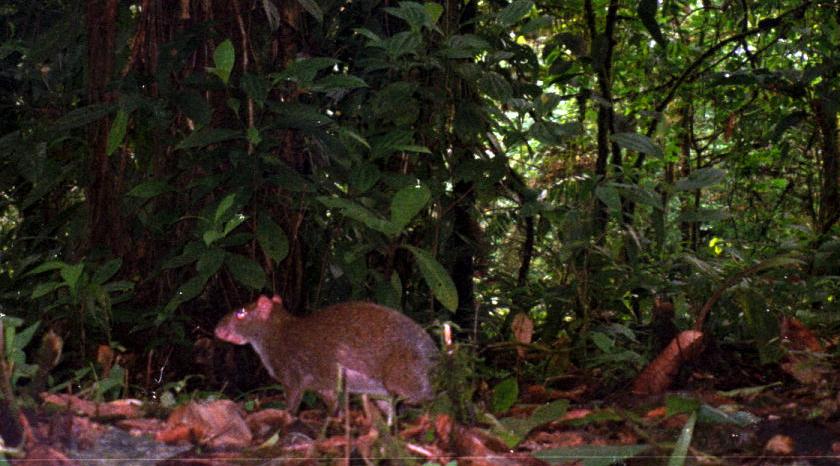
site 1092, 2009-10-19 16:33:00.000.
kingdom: Animalia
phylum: Chordata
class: Mammalia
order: Rodentia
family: Dasyproctidae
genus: Dasyprocta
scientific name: Dasyprocta punctata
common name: central american agouti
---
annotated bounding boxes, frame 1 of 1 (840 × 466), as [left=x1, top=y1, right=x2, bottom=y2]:
dasyprocta punctata: [left=215, top=294, right=446, bottom=428]